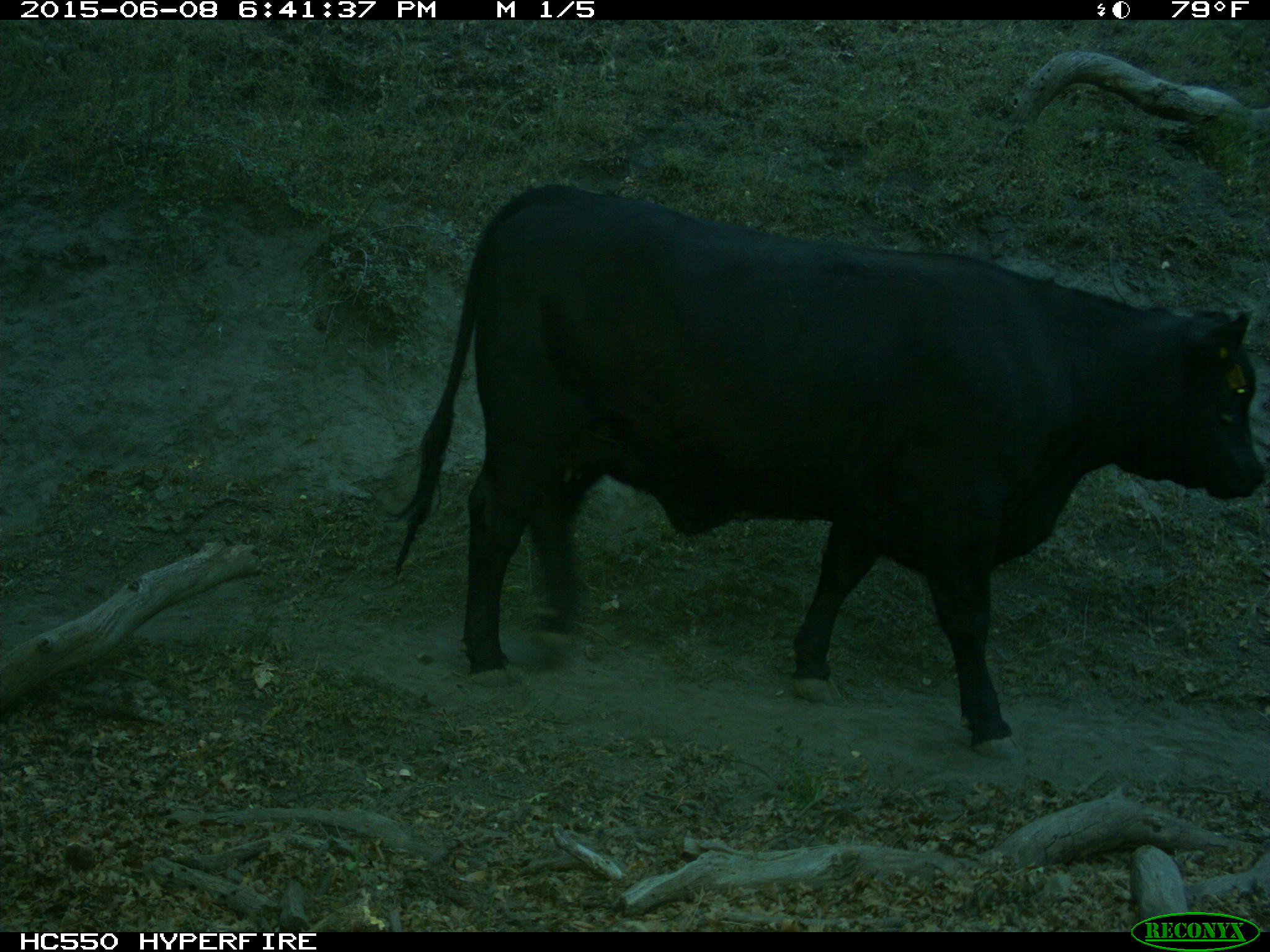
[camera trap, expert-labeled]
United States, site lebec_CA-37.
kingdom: Animalia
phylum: Chordata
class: Mammalia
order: Artiodactyla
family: Bovidae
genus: Bos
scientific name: Bos taurus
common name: domestic cow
Bos taurus (domestic cow).